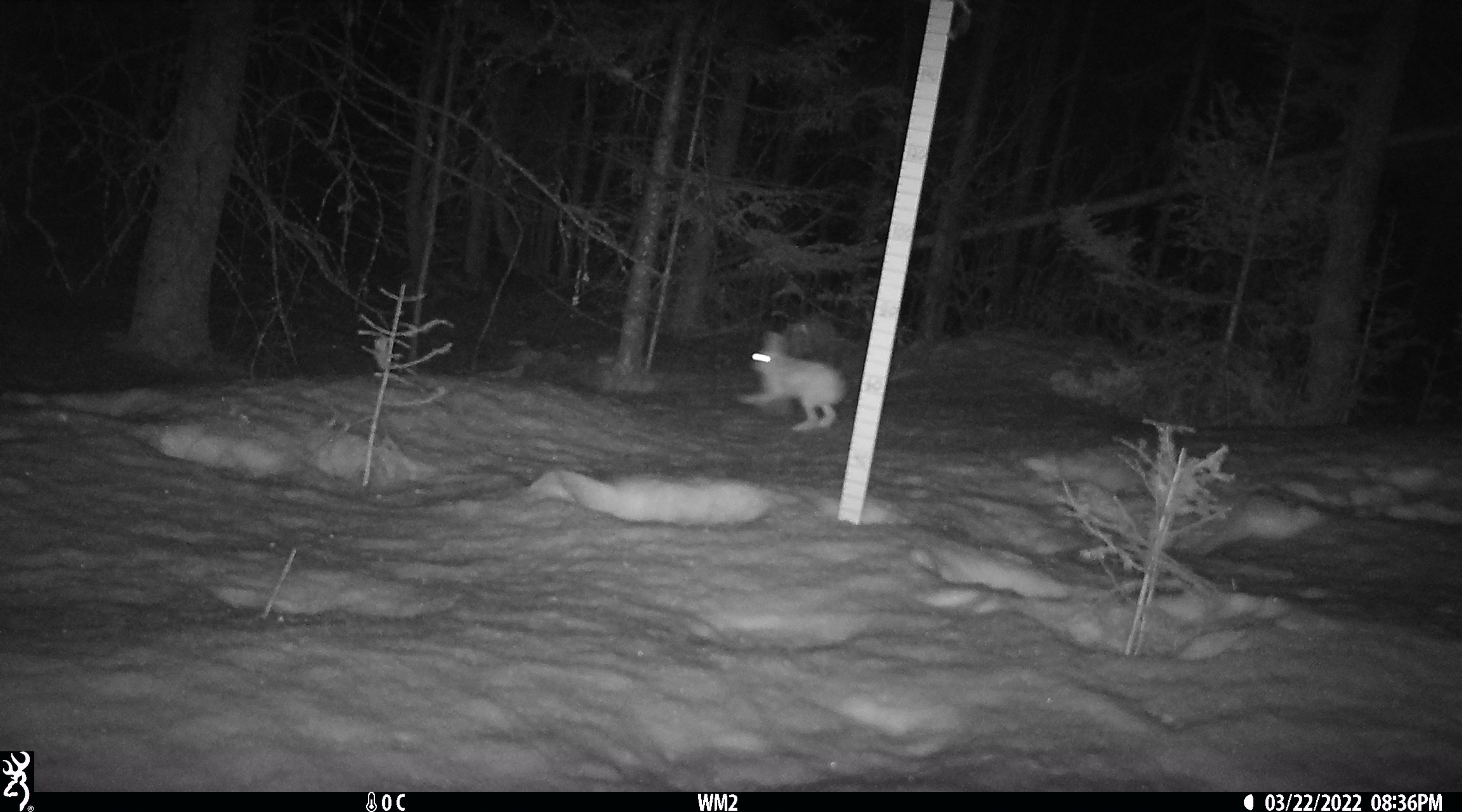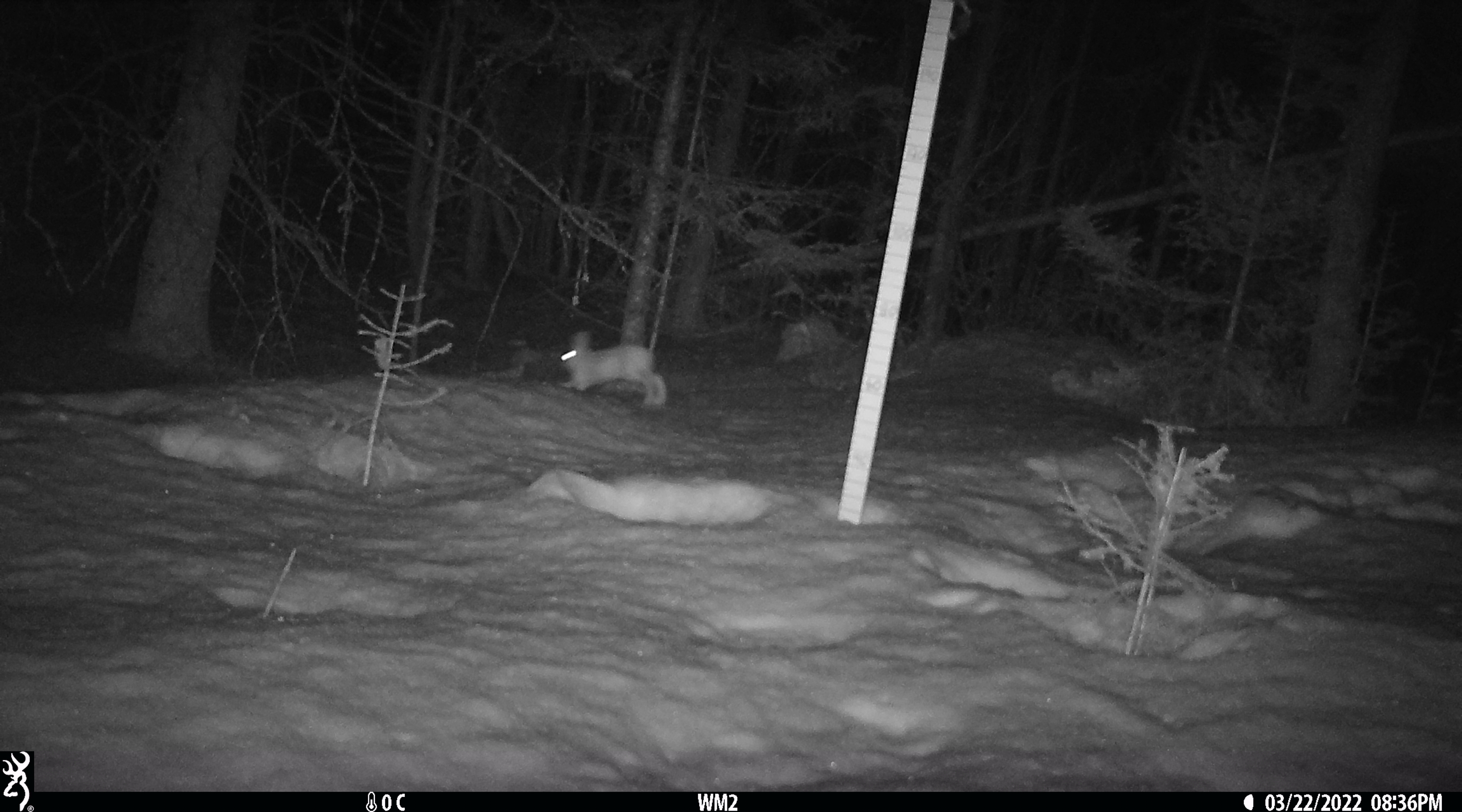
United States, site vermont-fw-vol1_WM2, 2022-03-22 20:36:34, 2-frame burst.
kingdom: Animalia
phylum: Chordata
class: Mammalia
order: Lagomorpha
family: Leporidae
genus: Lepus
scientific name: Lepus americanus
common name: snowshoe hare